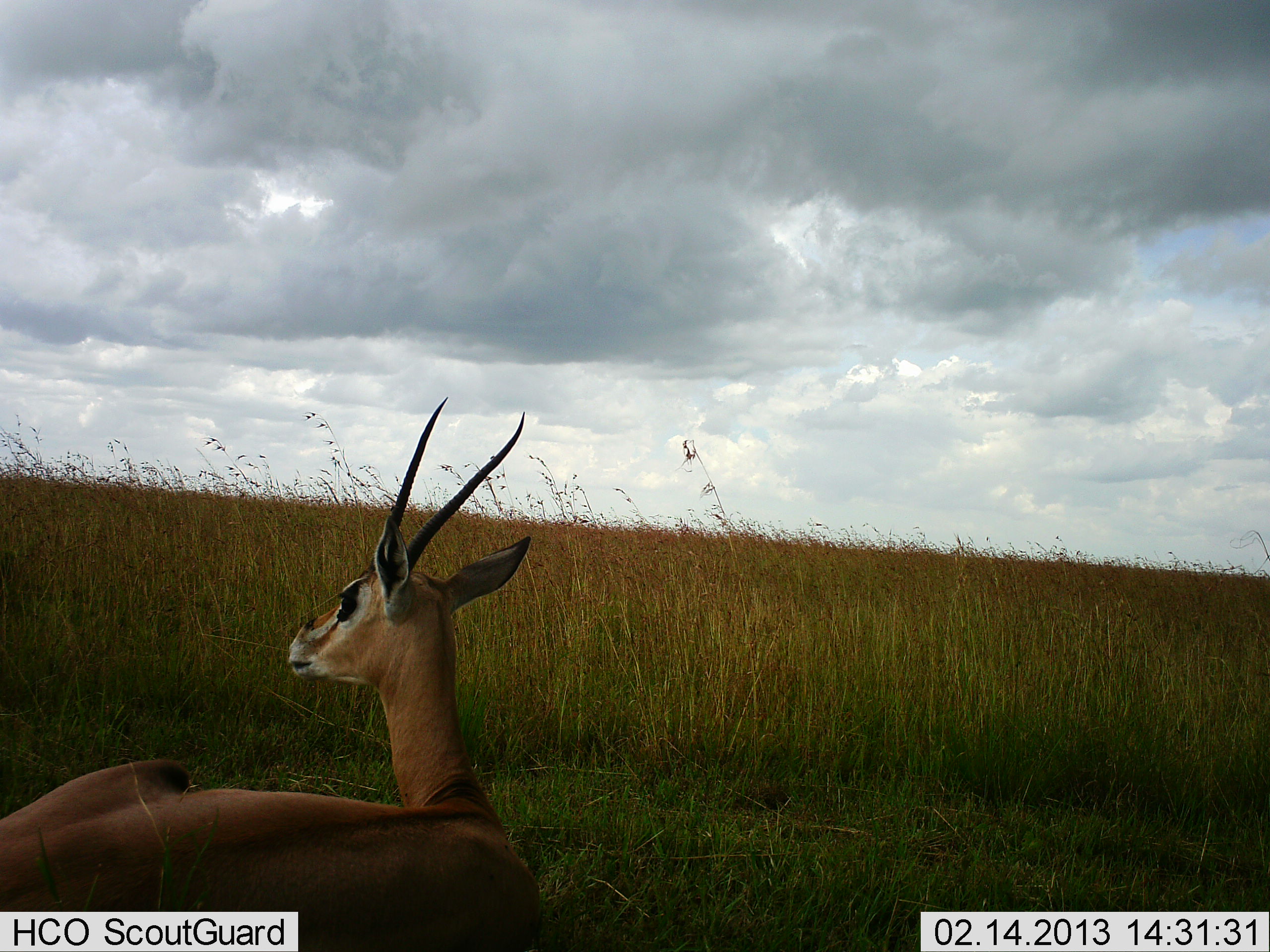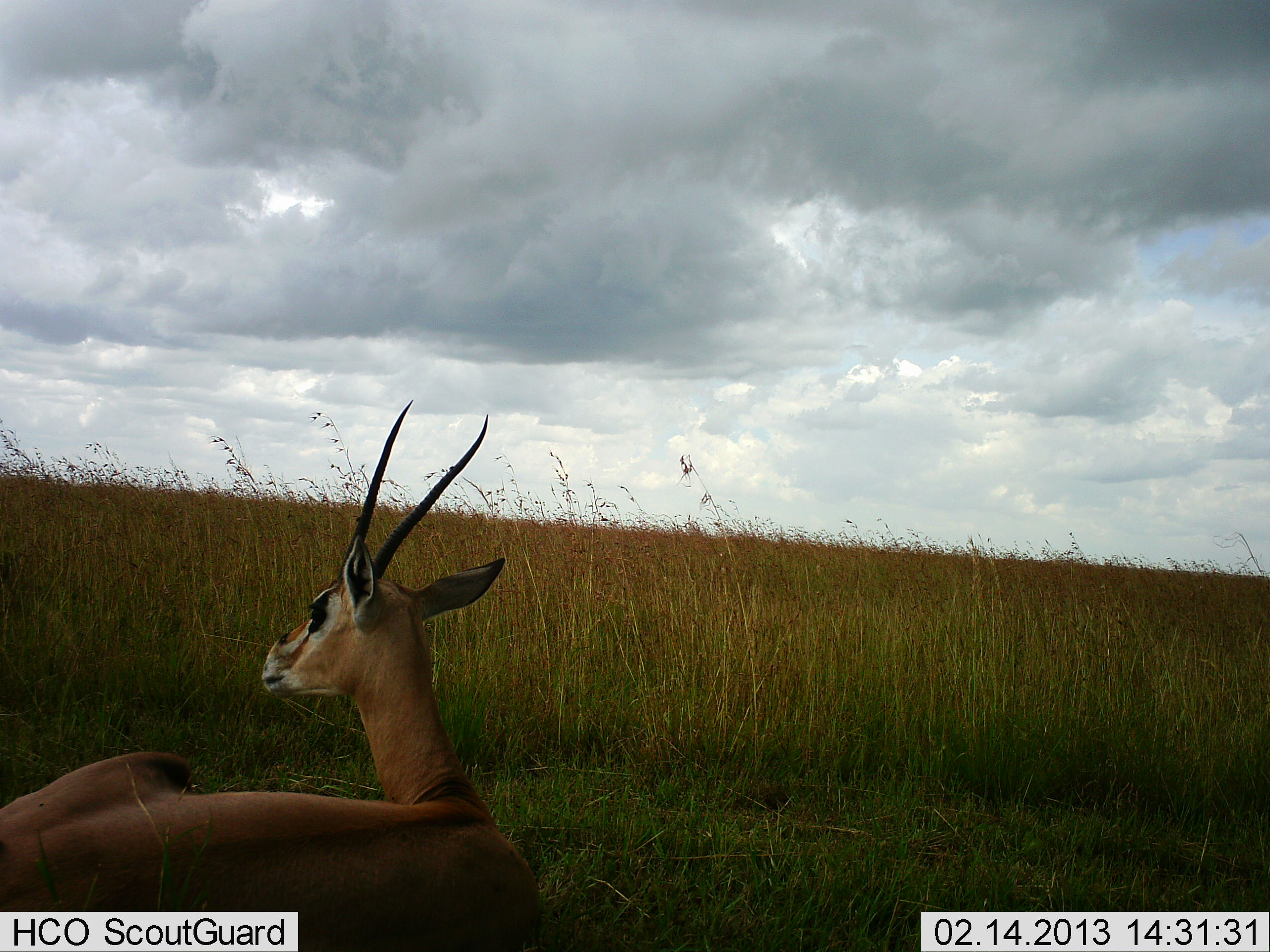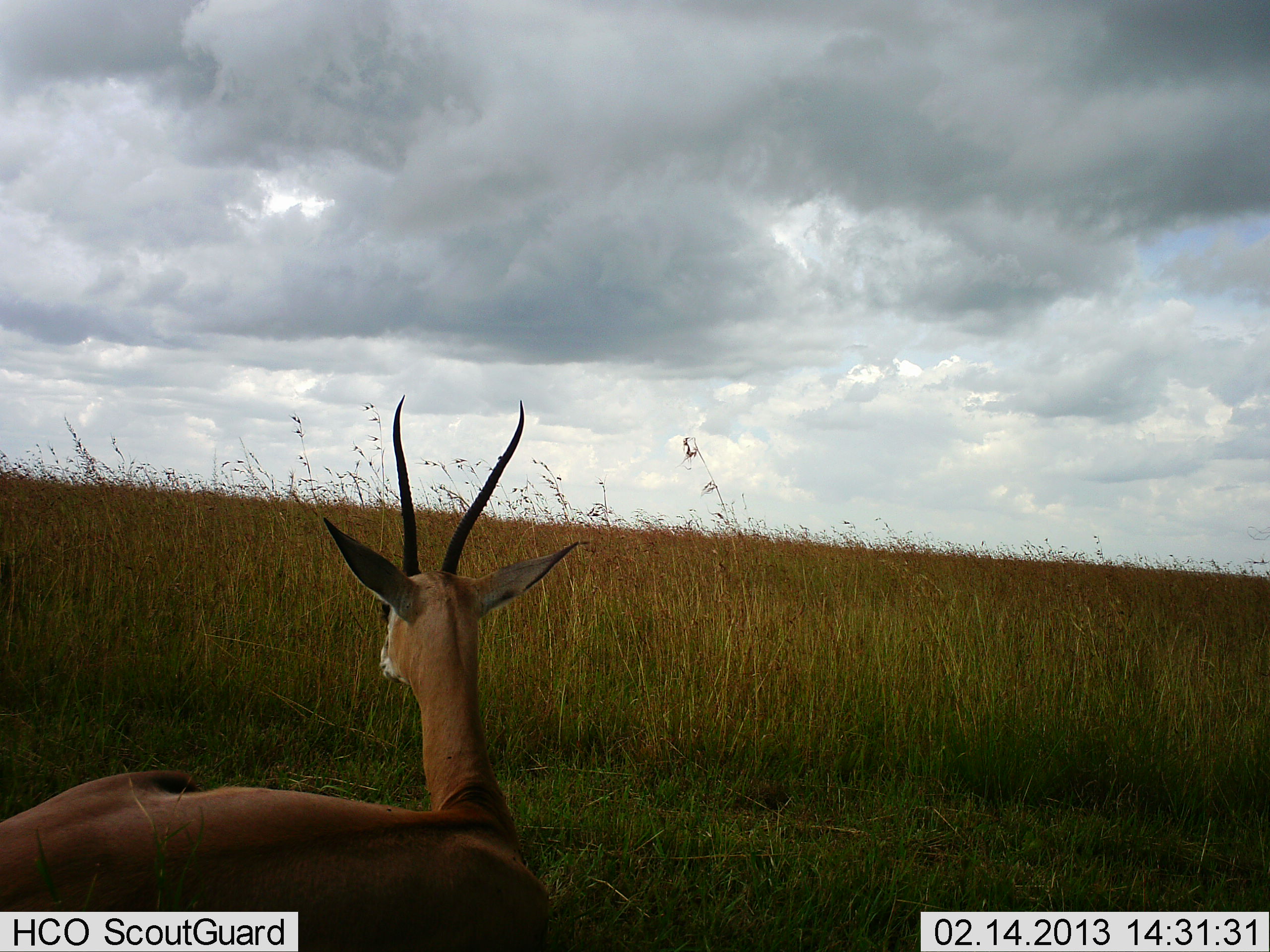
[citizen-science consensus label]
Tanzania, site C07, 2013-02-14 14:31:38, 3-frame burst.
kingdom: Animalia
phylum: Chordata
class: Mammalia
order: Artiodactyla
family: Bovidae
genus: Nanger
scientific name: Nanger granti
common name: grant's gazelle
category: gazellegrants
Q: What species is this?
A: Gazellegrants (grant's gazelle) (Nanger granti).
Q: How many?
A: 1.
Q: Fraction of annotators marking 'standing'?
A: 3%.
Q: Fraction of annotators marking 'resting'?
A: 97%.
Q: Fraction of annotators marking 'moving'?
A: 0%.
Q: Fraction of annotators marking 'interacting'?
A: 0%.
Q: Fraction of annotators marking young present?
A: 0%.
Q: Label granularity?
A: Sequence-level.